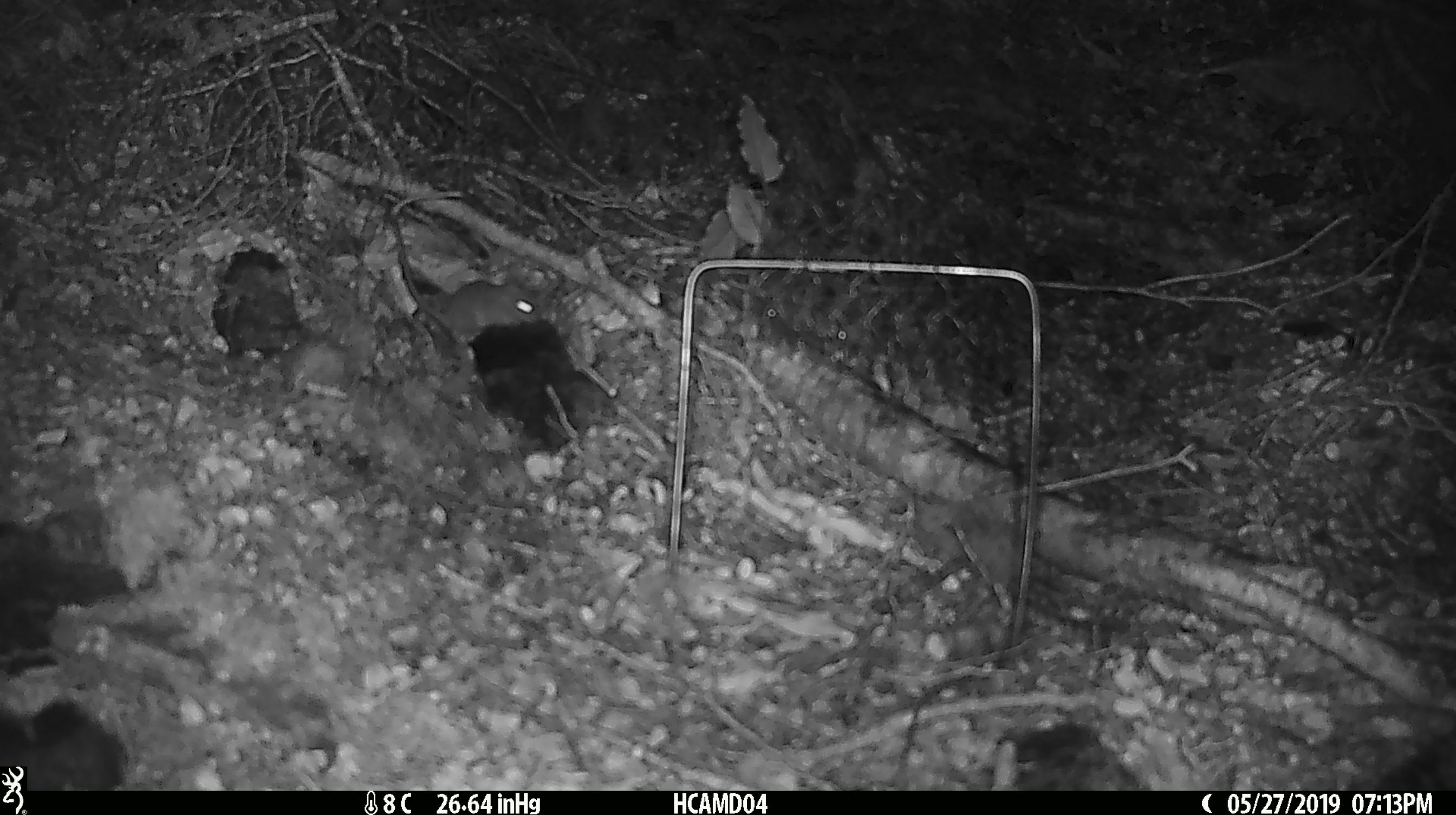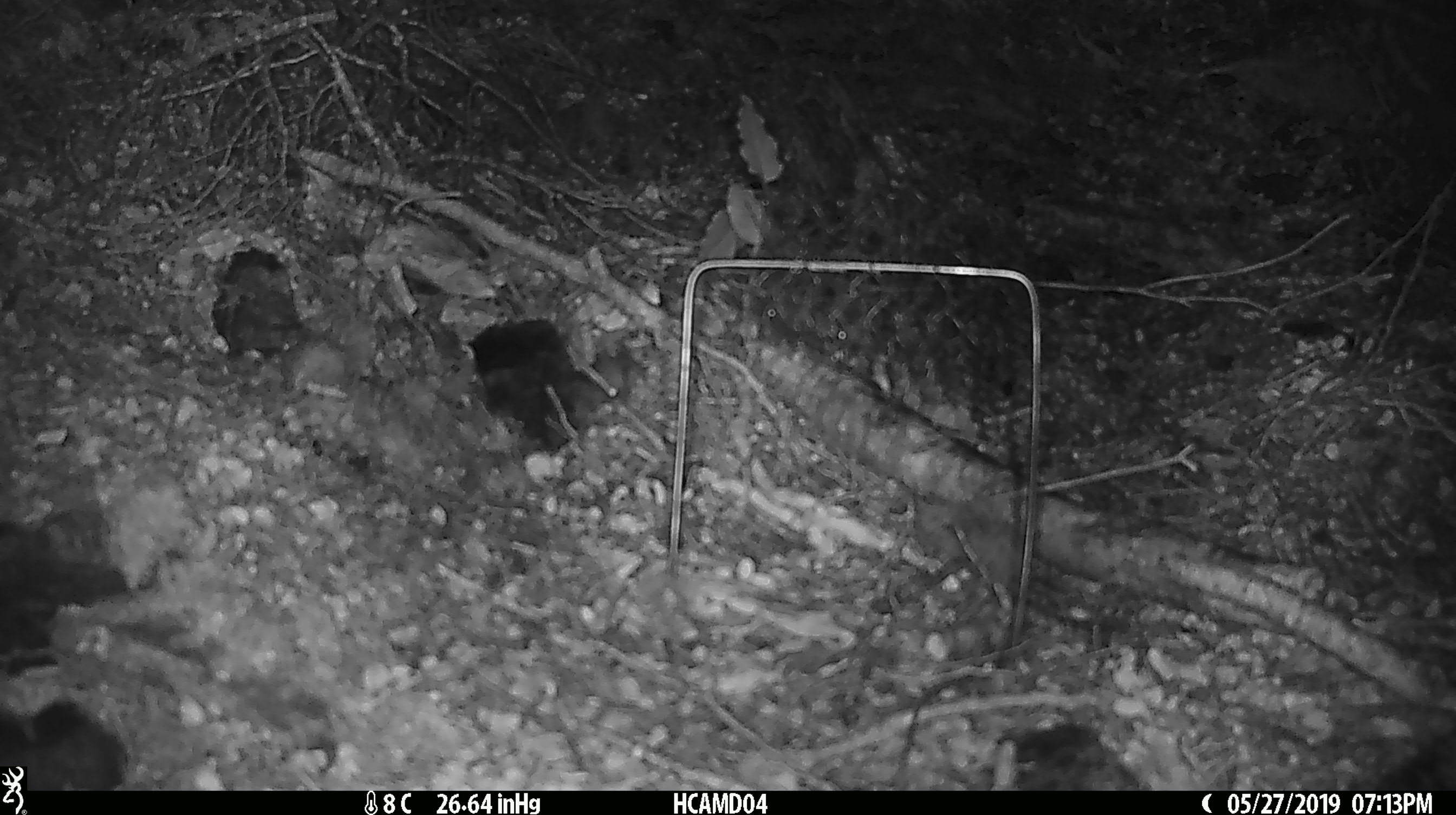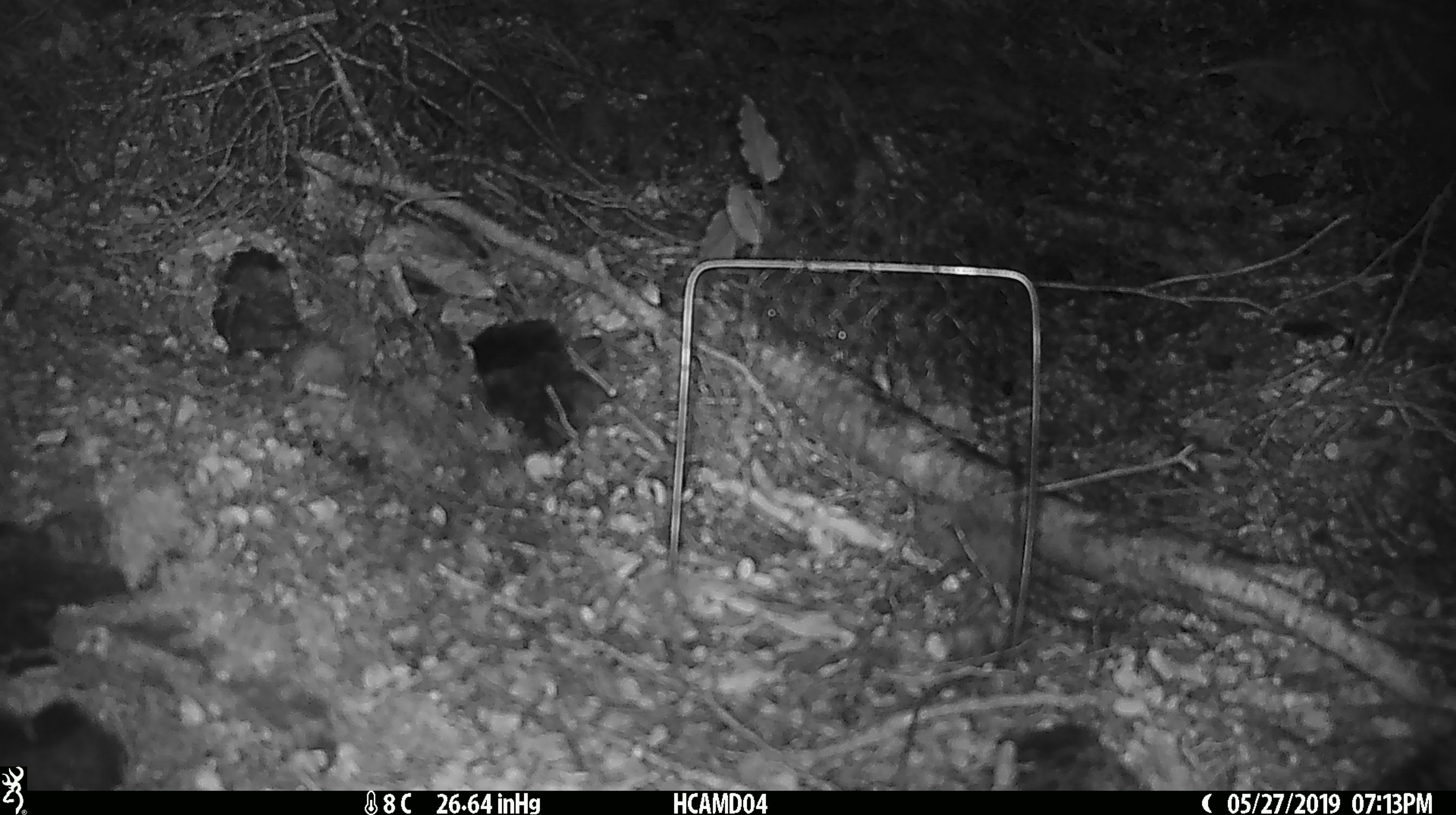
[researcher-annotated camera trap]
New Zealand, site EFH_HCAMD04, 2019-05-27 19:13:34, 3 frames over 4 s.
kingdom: Animalia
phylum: Chordata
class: Mammalia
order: Rodentia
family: Muridae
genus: Mus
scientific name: Mus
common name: mouse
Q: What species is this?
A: Mouse (Mus).